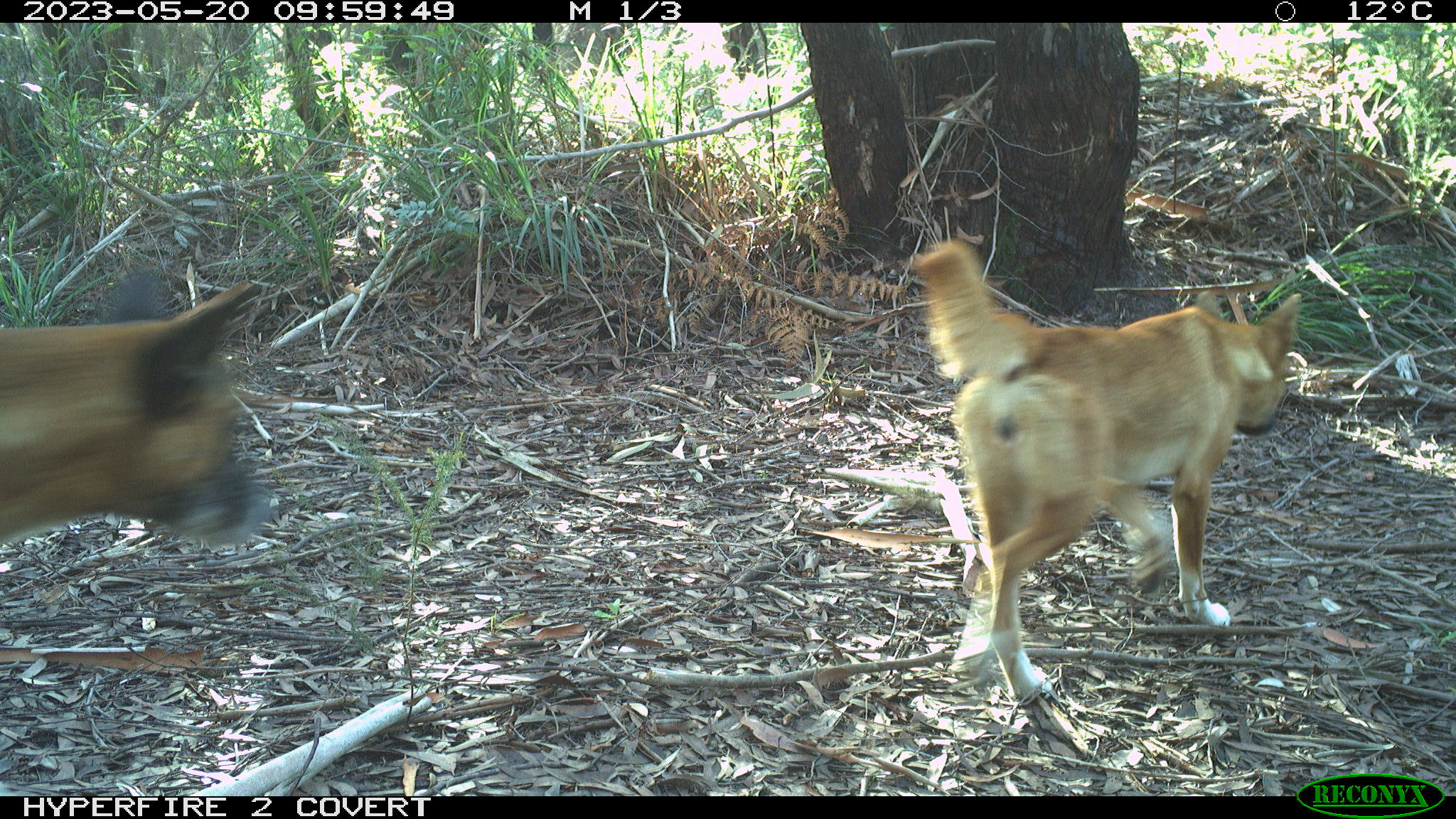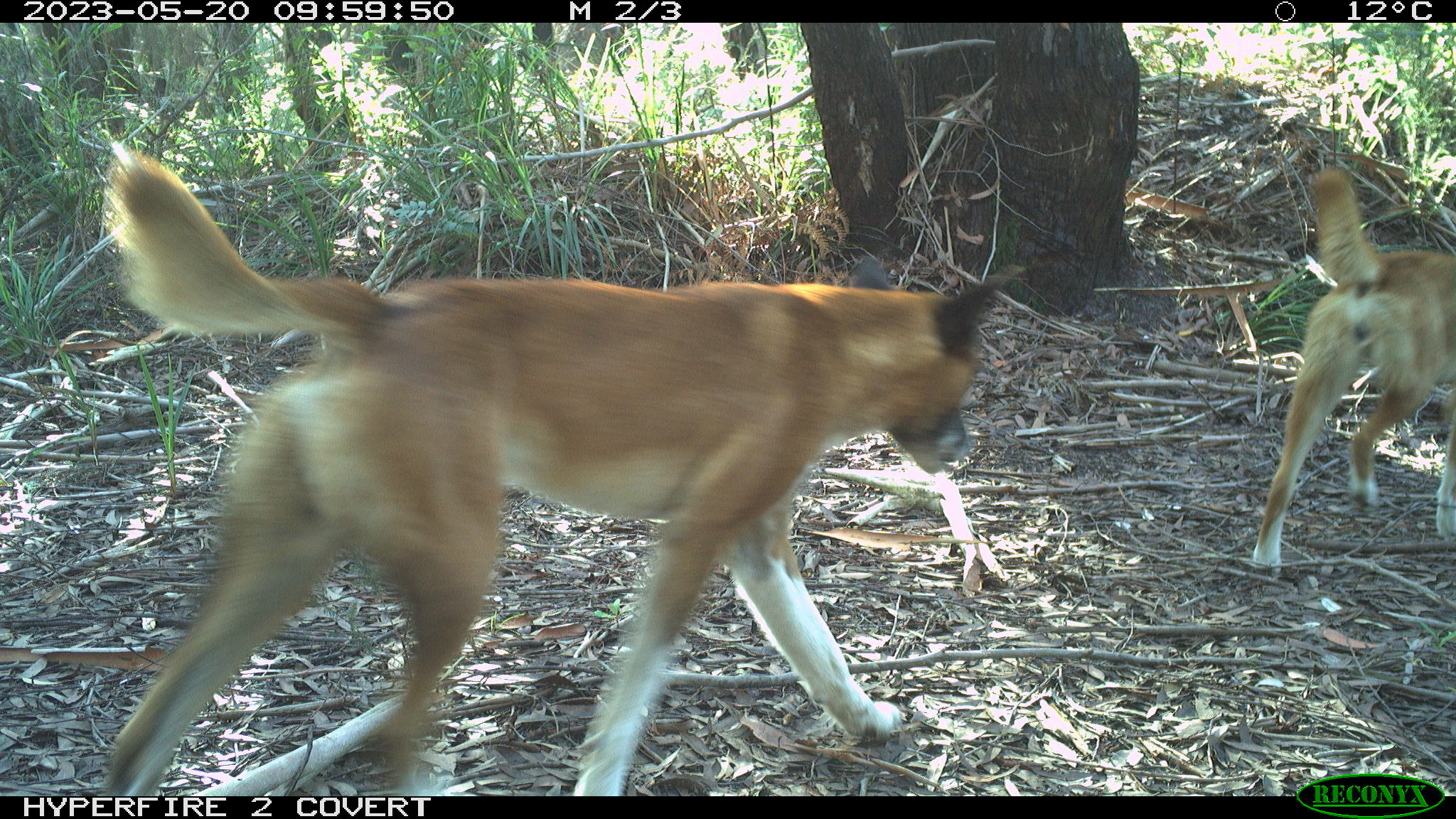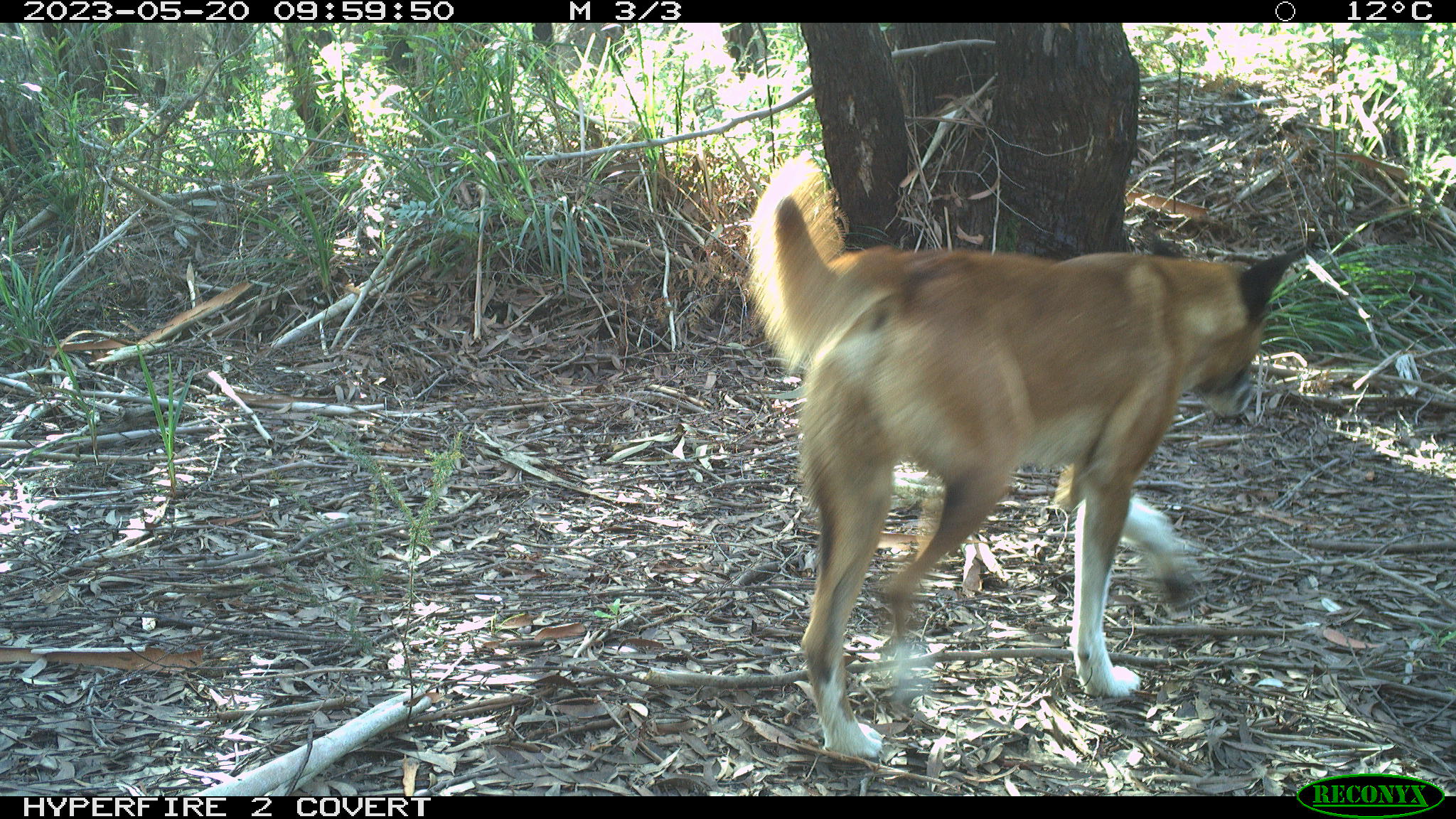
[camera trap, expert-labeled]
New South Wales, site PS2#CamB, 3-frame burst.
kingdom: Animalia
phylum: Chordata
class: Mammalia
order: Carnivora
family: Canidae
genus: Canis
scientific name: Canis familiaris dingo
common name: dingo